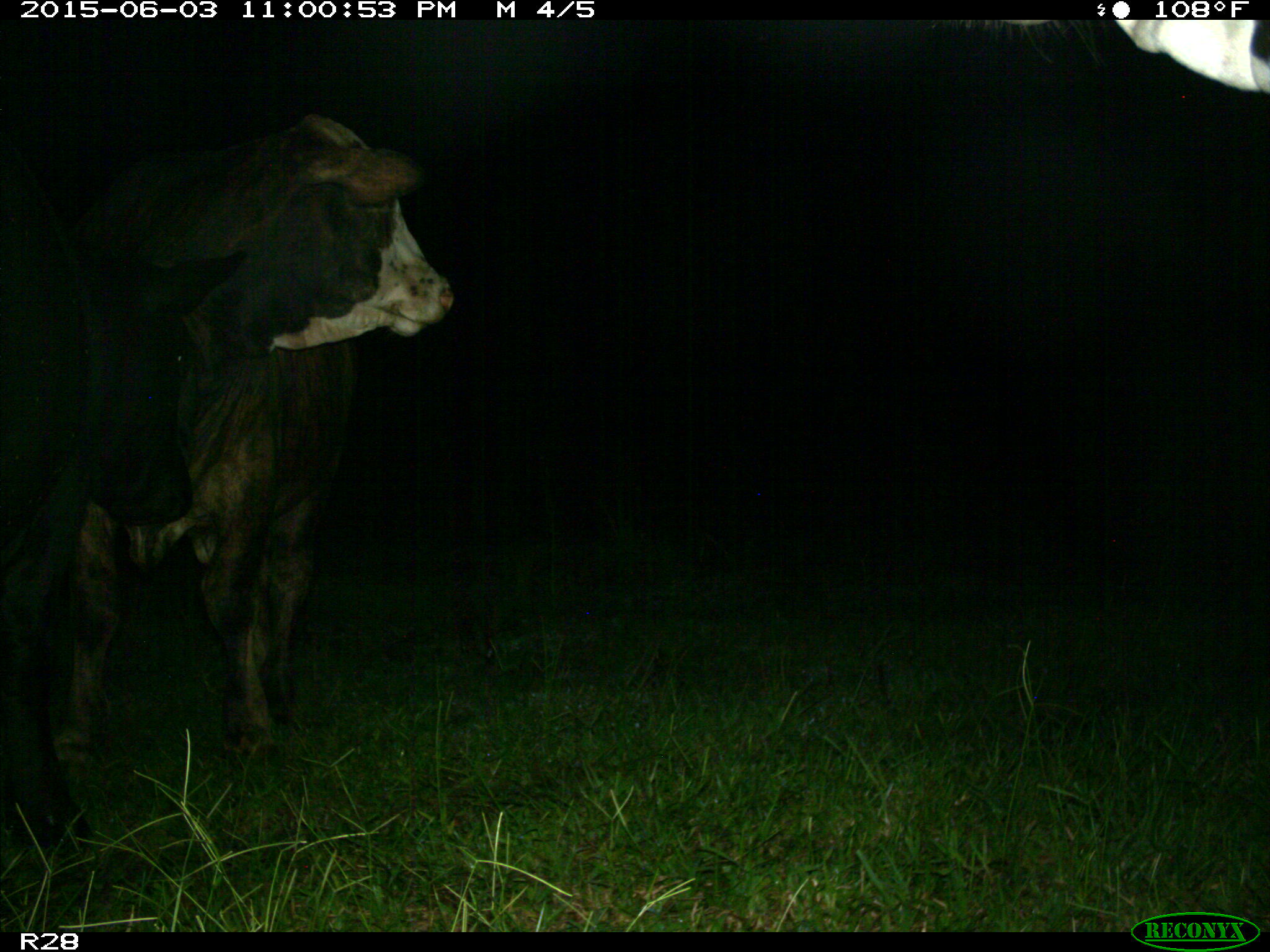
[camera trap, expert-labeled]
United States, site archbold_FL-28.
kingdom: Animalia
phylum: Chordata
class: Mammalia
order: Artiodactyla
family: Bovidae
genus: Bos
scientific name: Bos taurus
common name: domestic cow